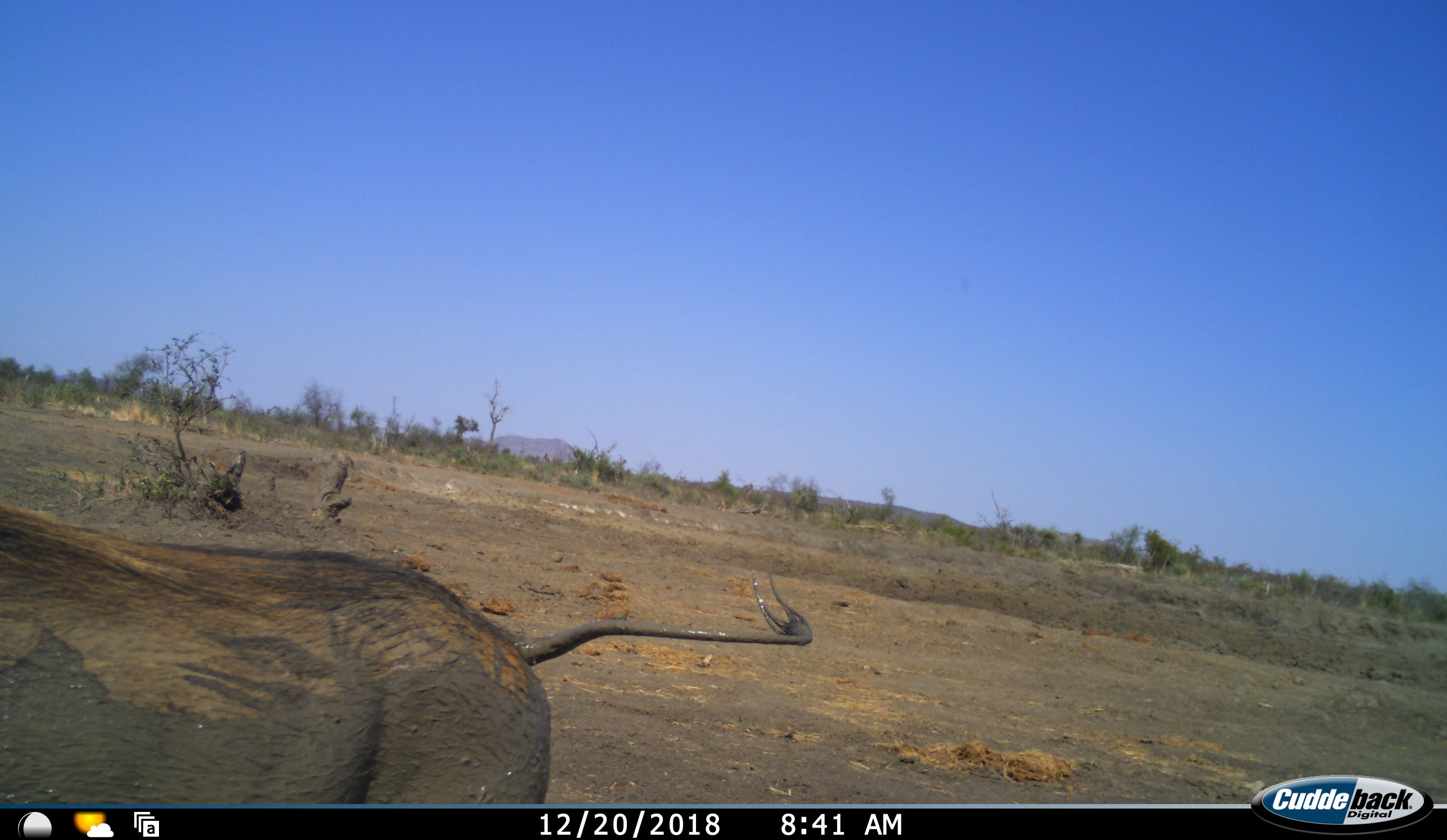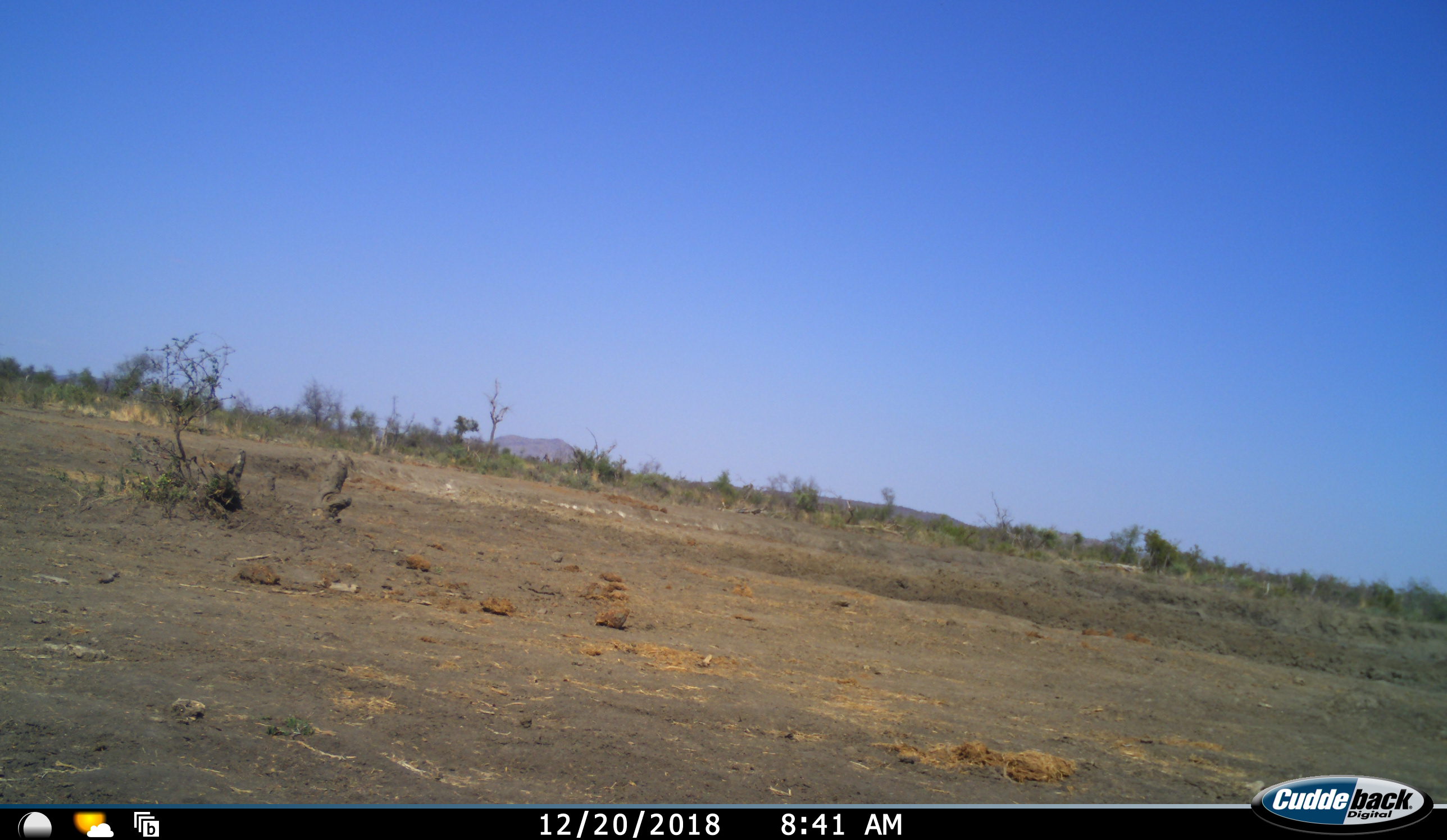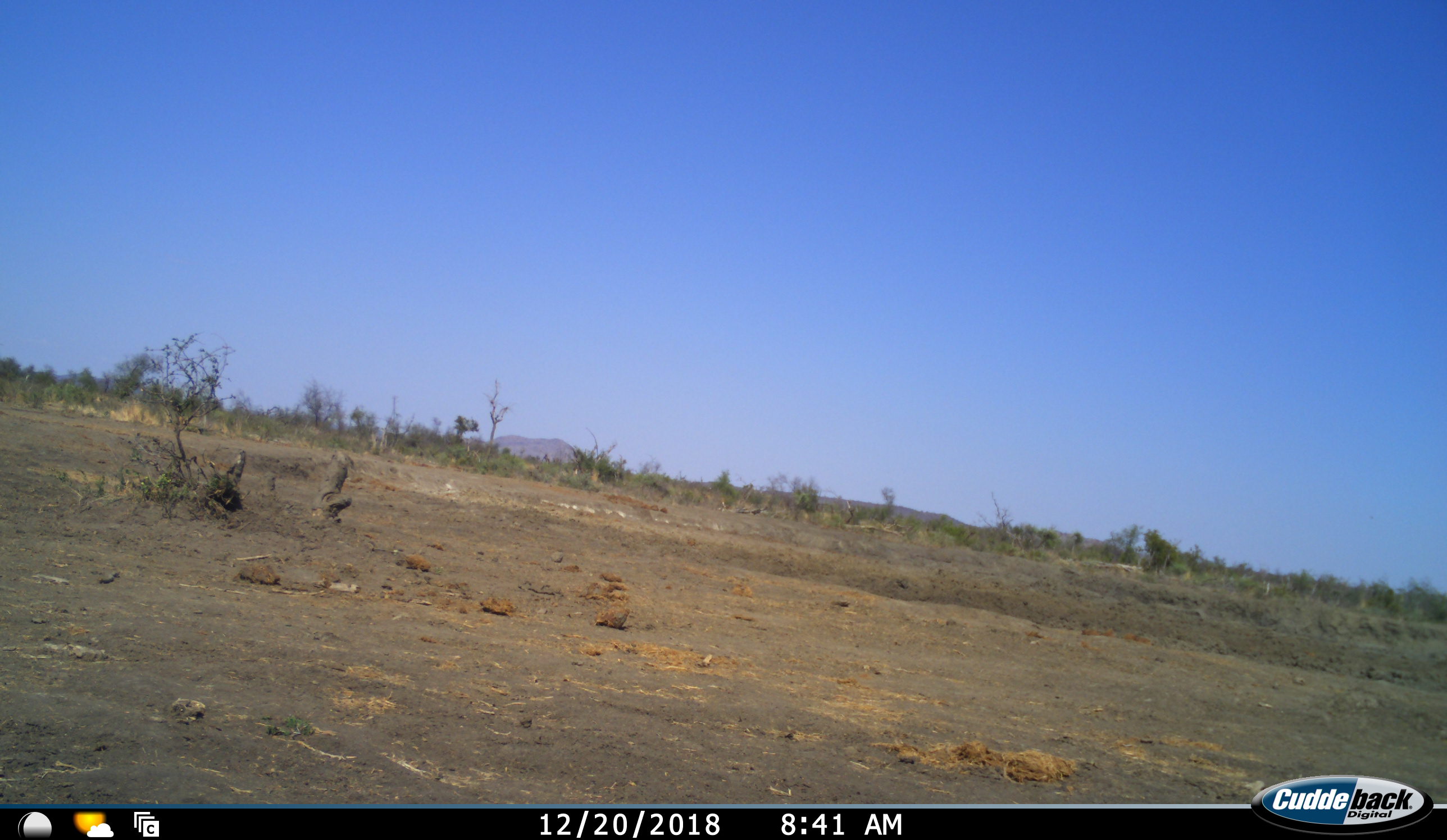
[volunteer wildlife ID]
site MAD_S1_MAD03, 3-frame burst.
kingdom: Animalia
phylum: Chordata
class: Mammalia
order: Artiodactyla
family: Suidae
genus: Phacochoerus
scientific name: Phacochoerus africanus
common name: warthog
Warthog (Phacochoerus africanus), count 1. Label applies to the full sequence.